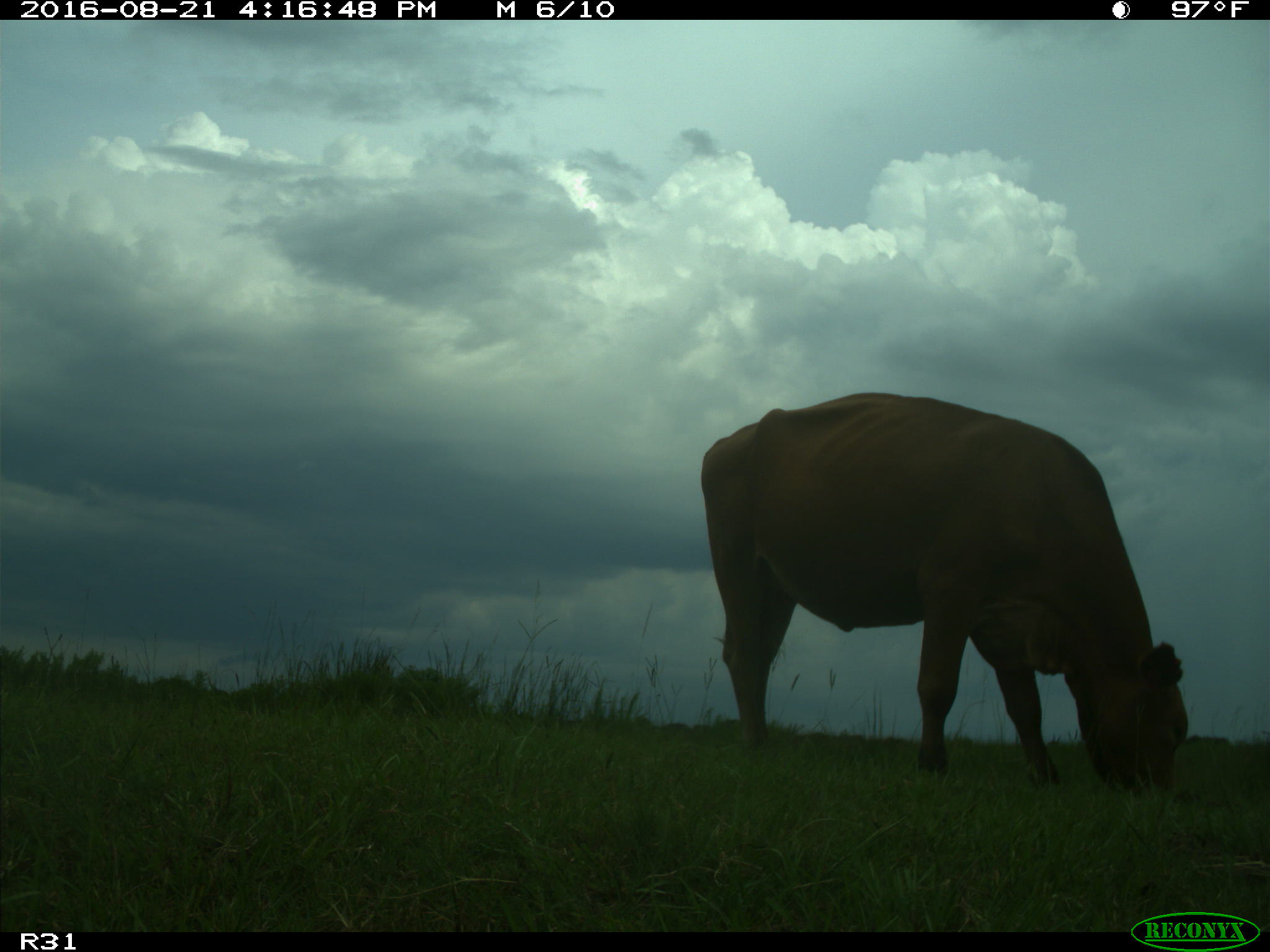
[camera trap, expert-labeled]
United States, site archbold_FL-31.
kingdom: Animalia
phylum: Chordata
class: Mammalia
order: Artiodactyla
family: Bovidae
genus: Bos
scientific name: Bos taurus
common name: domestic cow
Bos taurus (domestic cow).